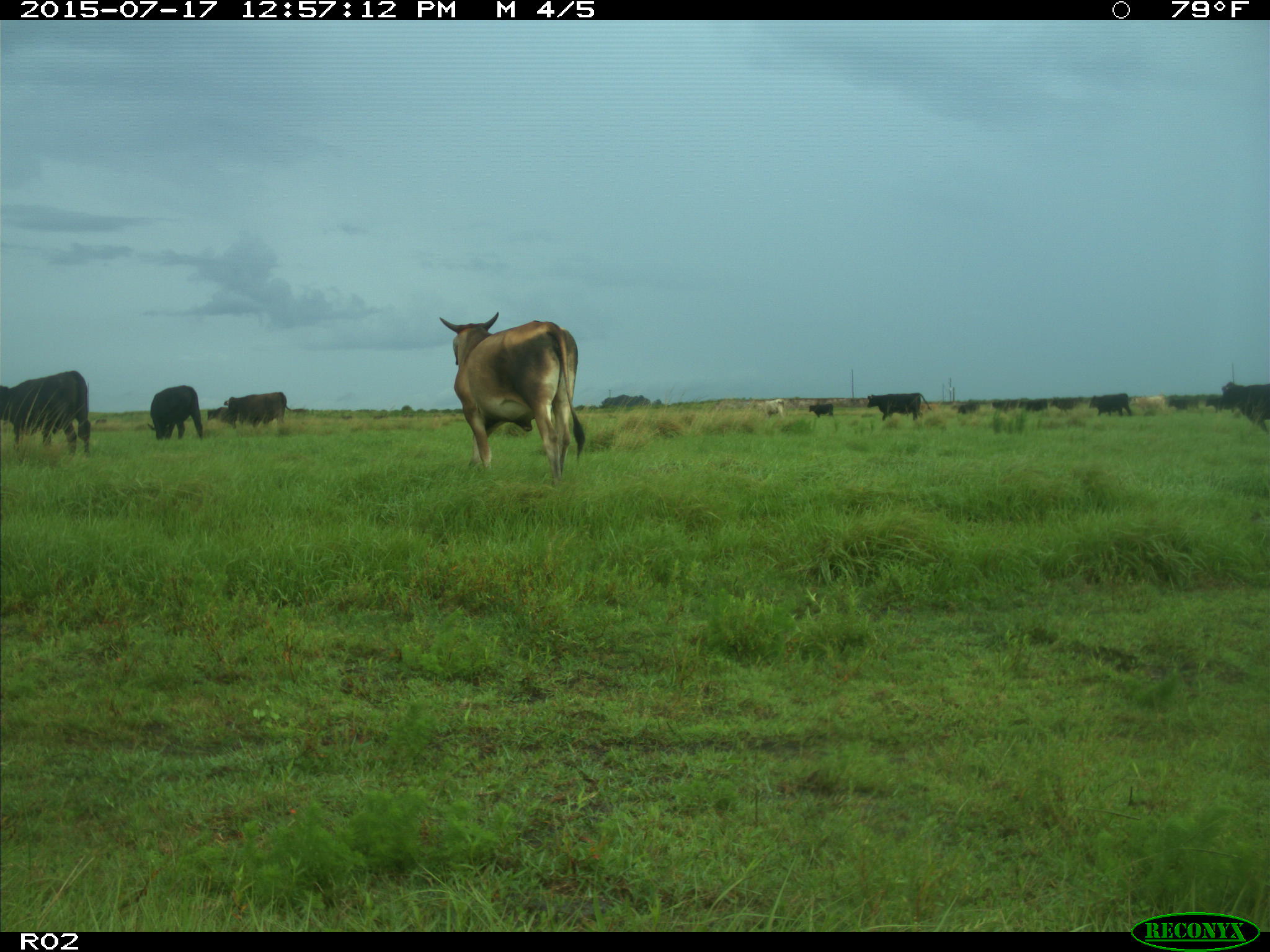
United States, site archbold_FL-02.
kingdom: Animalia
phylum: Chordata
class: Mammalia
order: Artiodactyla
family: Bovidae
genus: Bos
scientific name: Bos taurus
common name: domestic cow